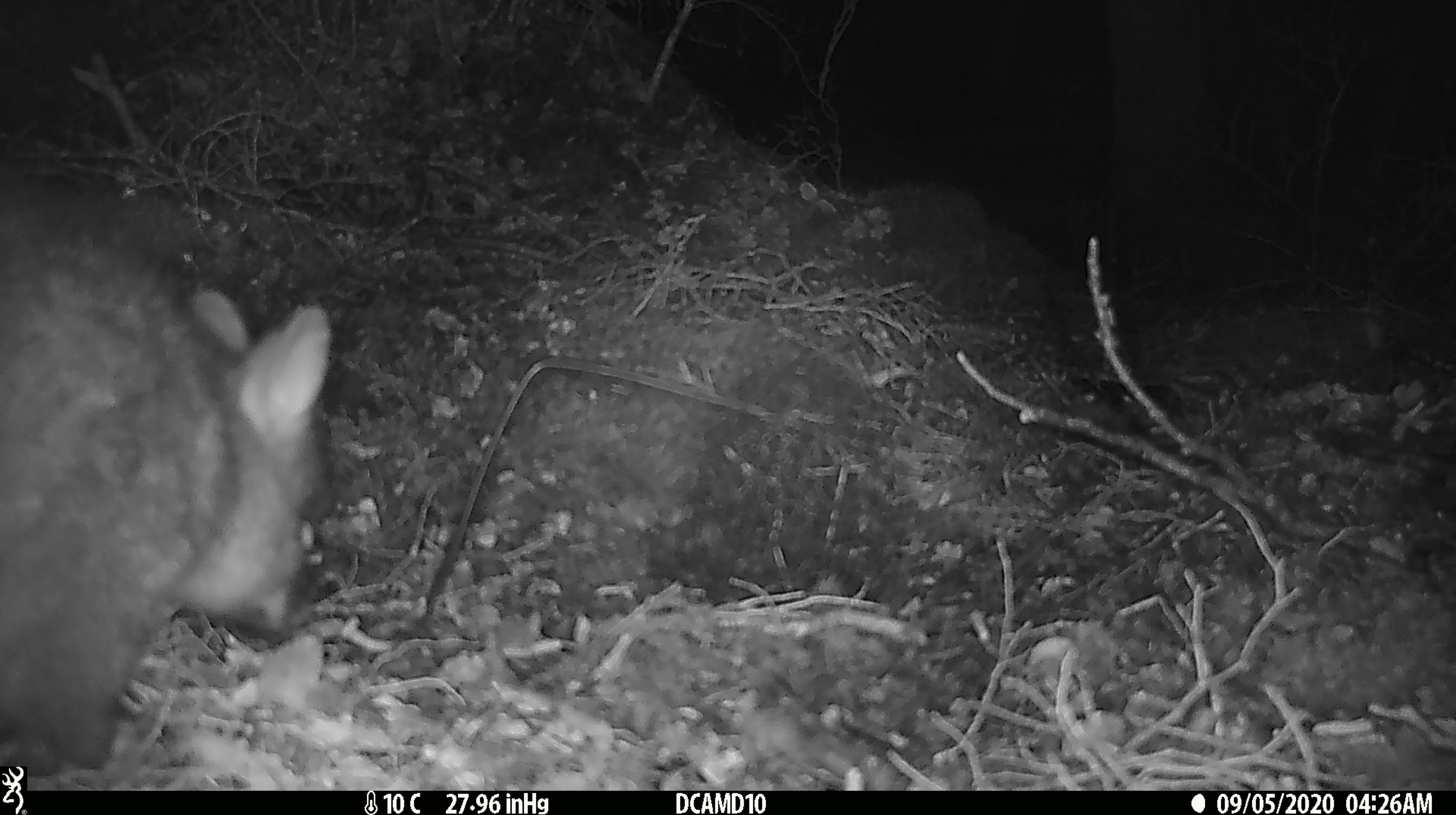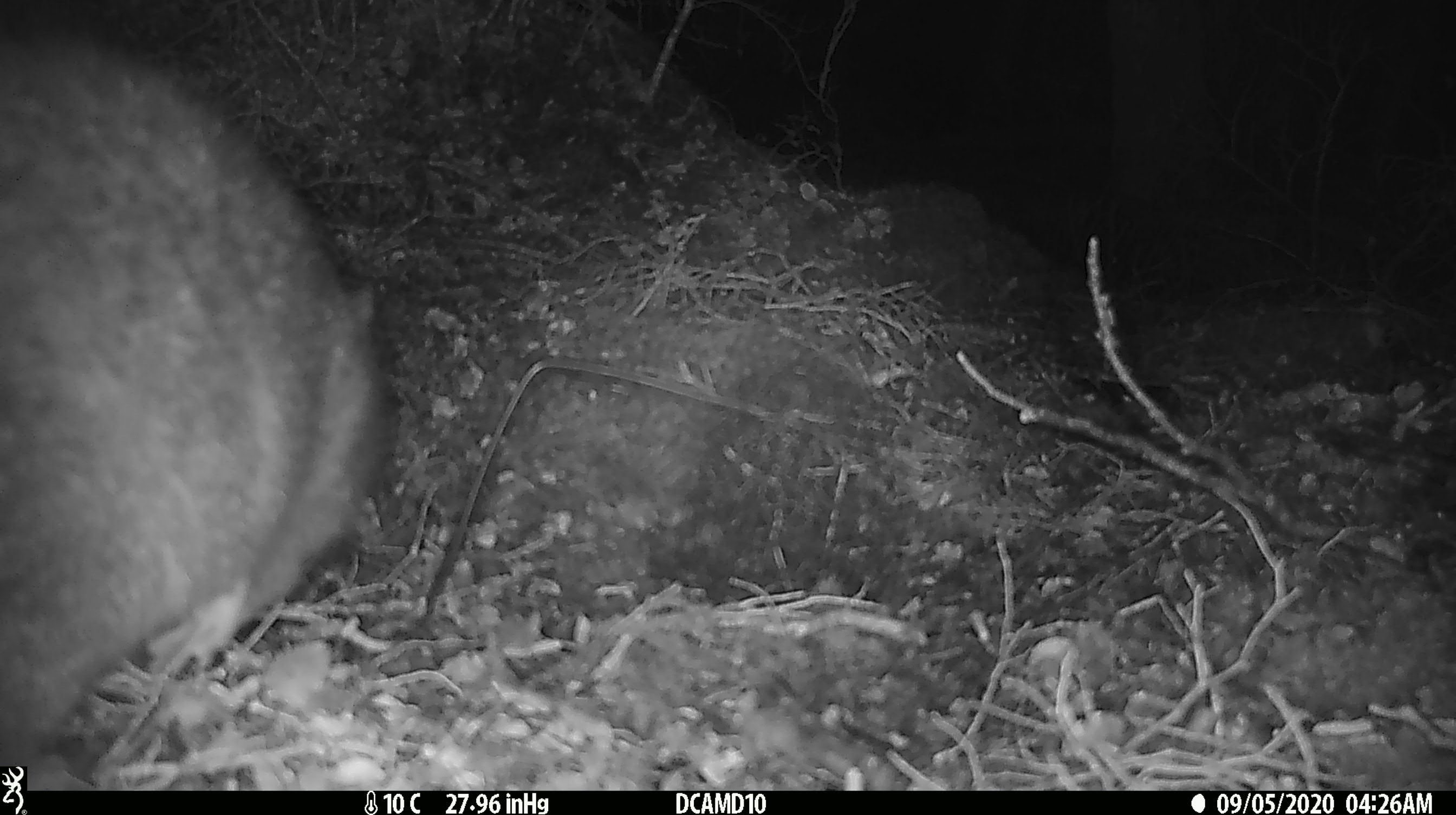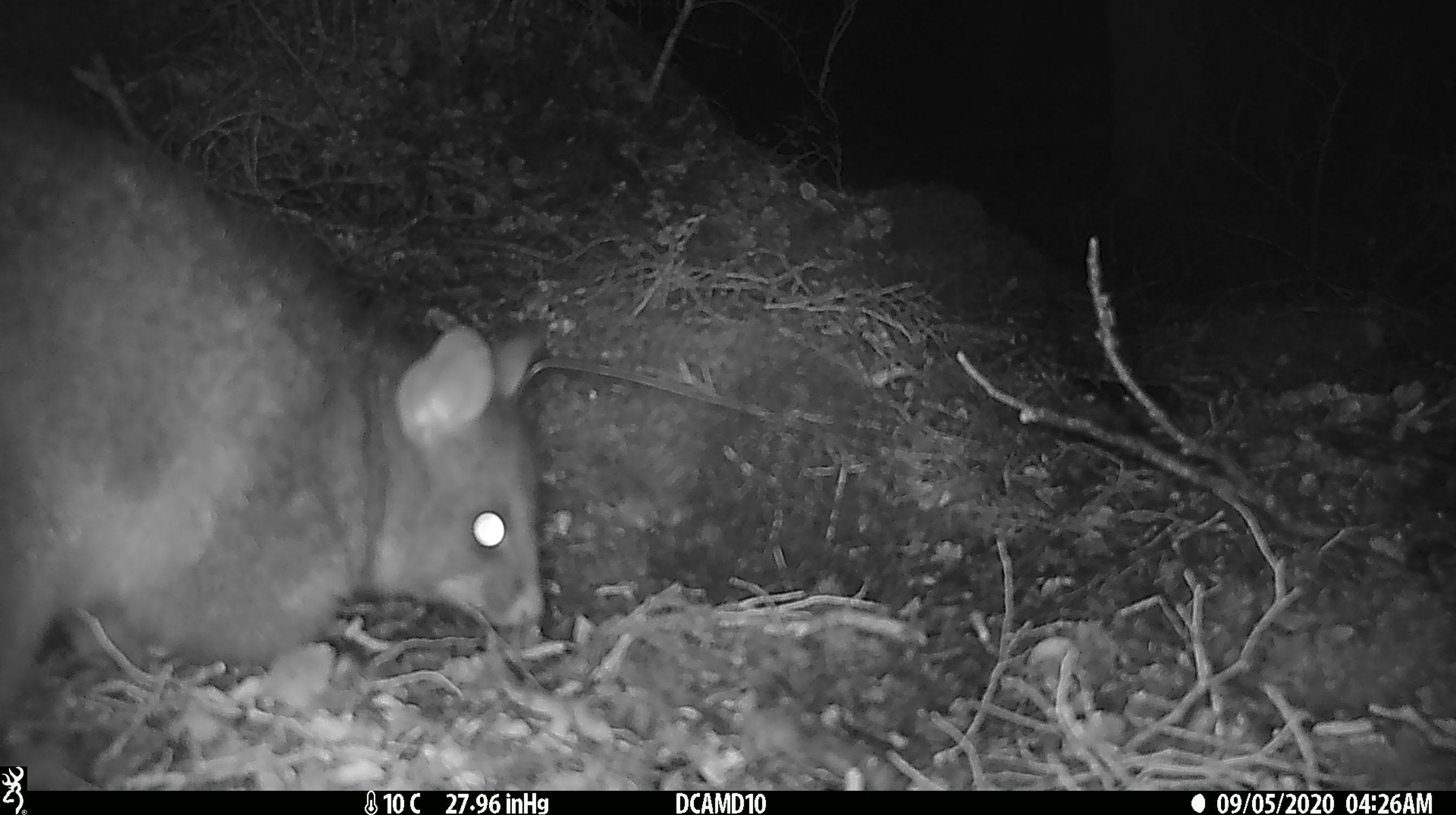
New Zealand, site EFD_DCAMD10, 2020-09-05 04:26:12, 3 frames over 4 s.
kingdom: Animalia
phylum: Chordata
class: Mammalia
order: Diprotodontia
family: Phalangeridae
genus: Trichosurus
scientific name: Trichosurus vulpecula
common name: common brushtail possum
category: possum